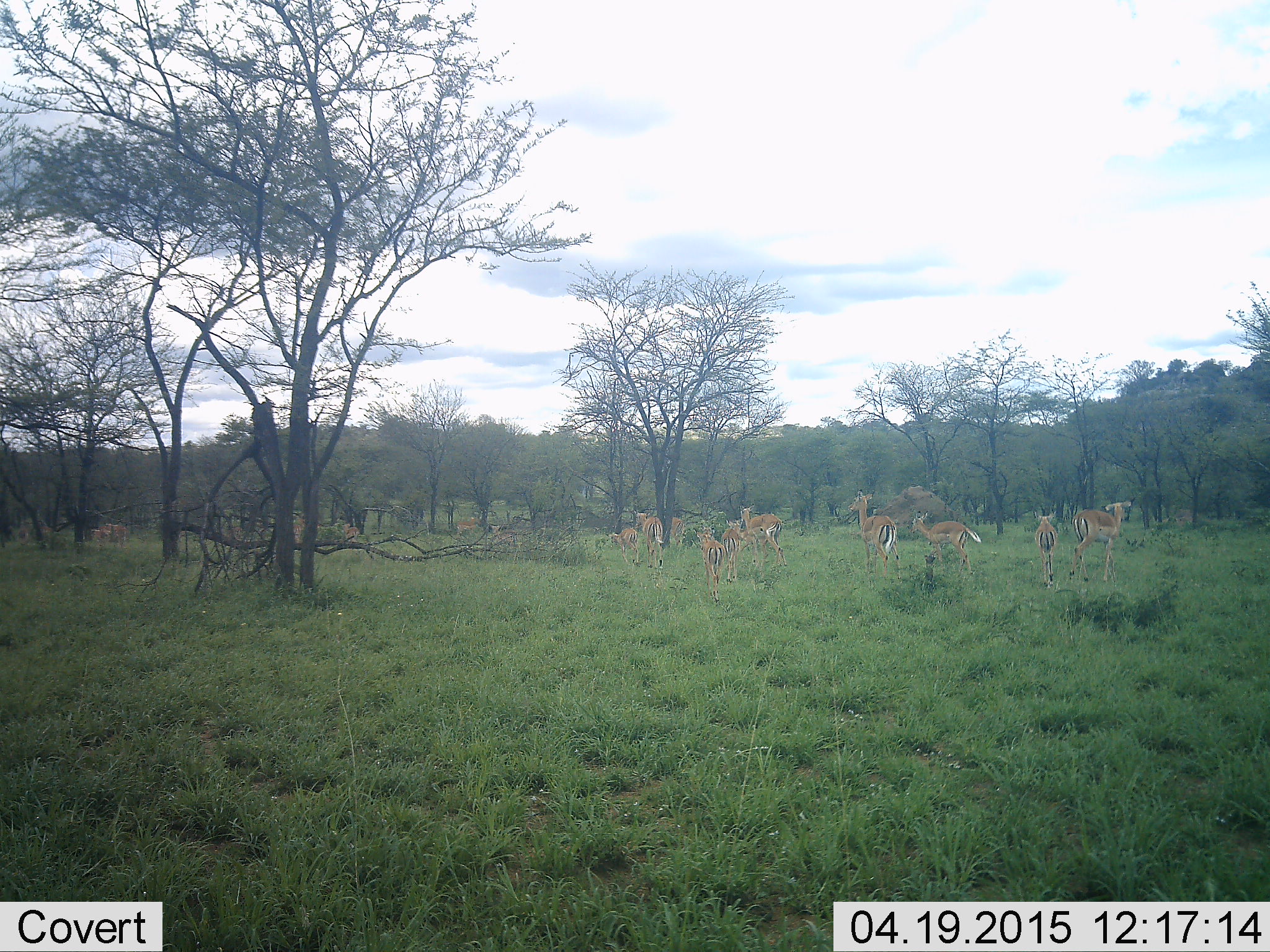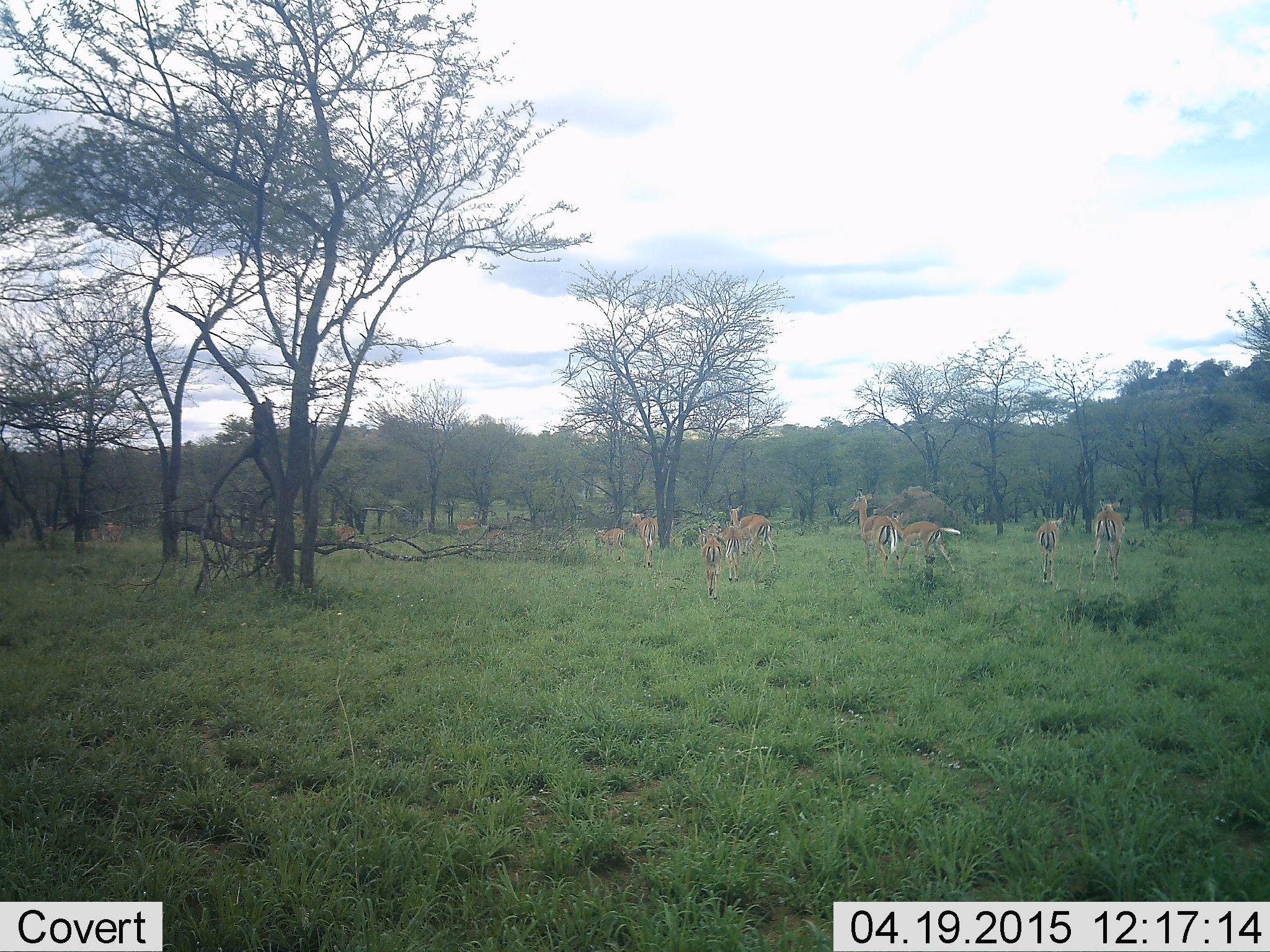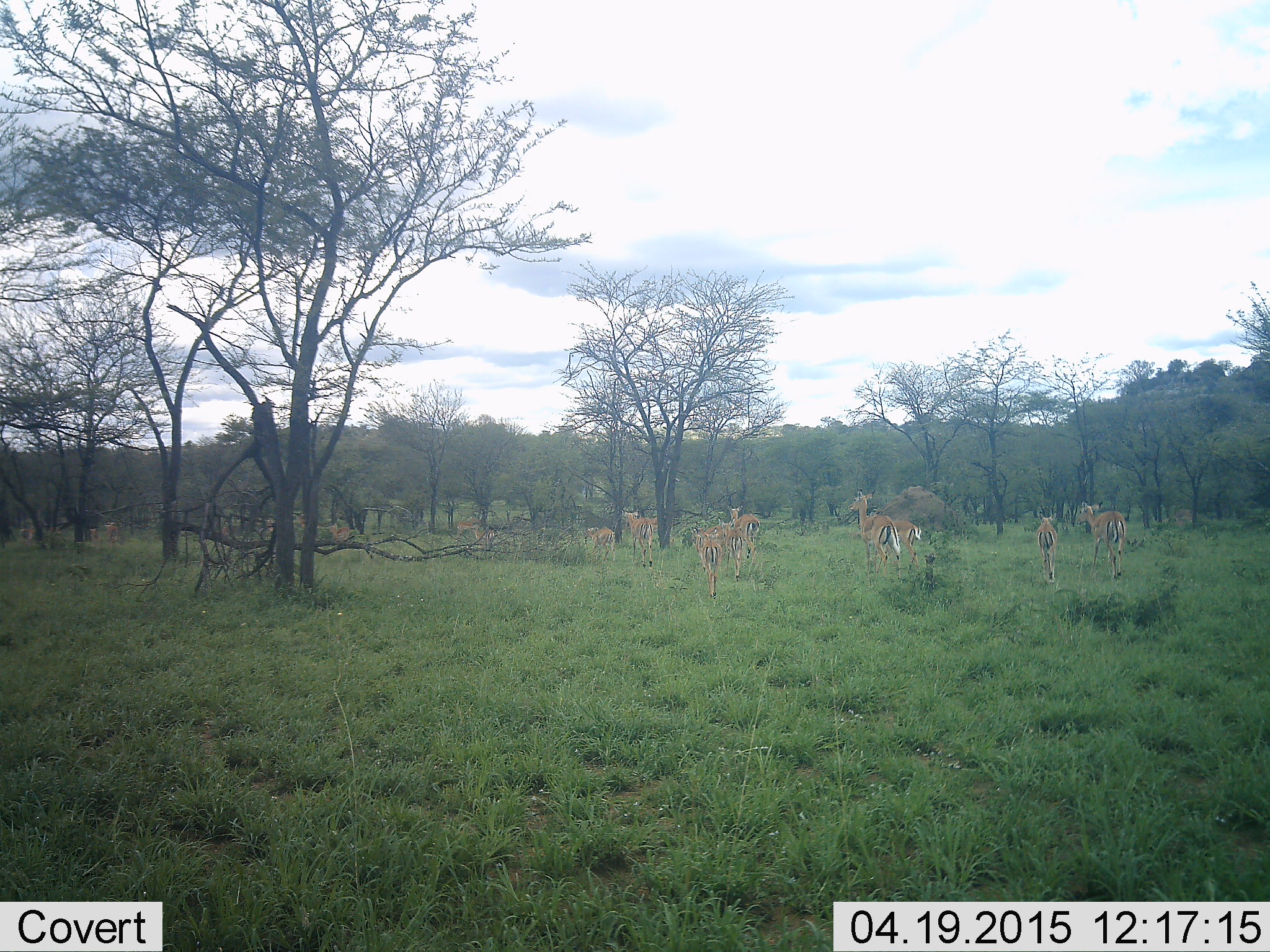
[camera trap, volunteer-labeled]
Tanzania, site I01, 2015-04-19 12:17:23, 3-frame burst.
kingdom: Animalia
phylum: Chordata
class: Mammalia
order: Artiodactyla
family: Bovidae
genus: Aepyceros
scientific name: Aepyceros melampus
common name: impala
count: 11-50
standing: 100%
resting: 10%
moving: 80%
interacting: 0%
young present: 30%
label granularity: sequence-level